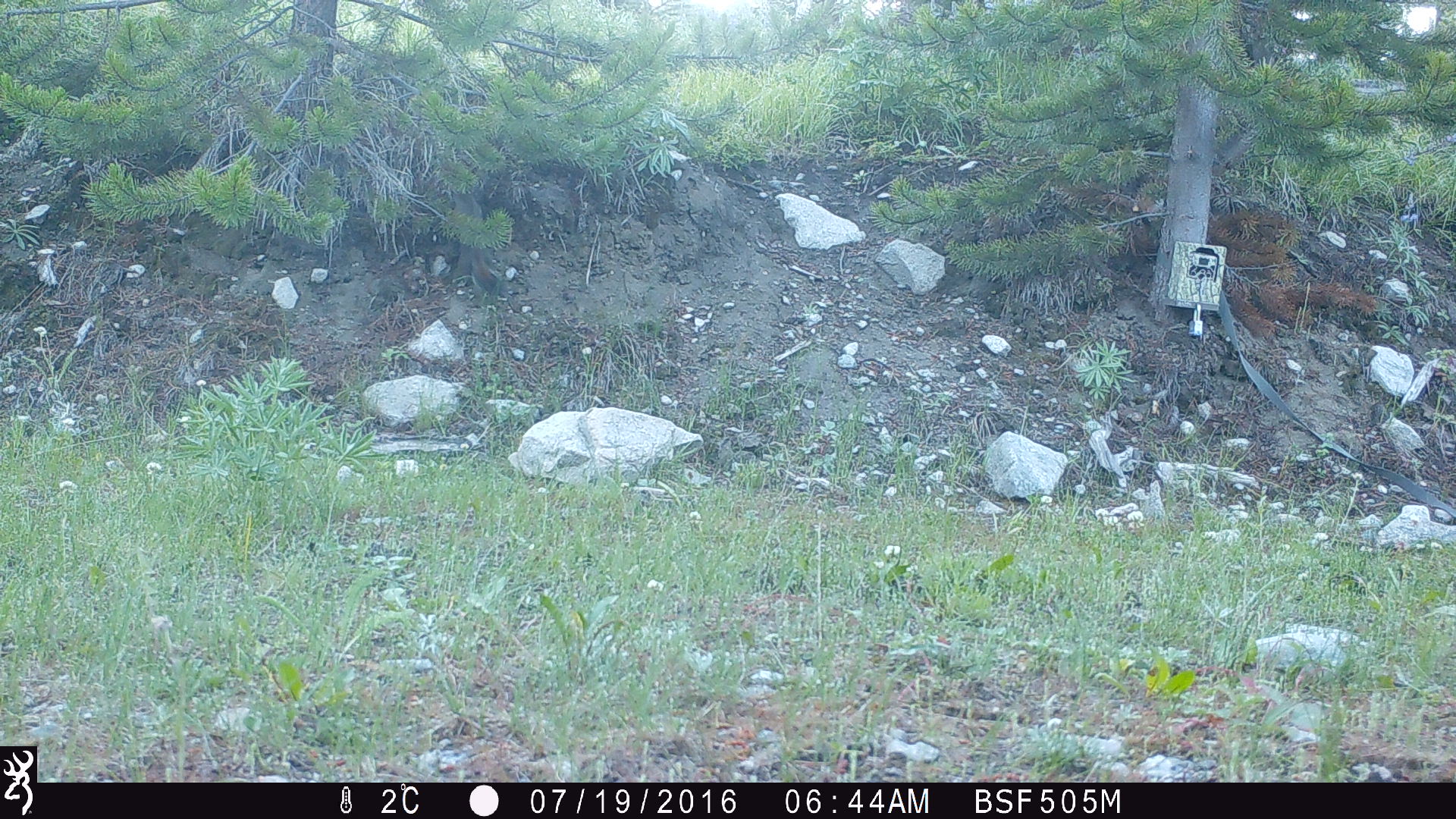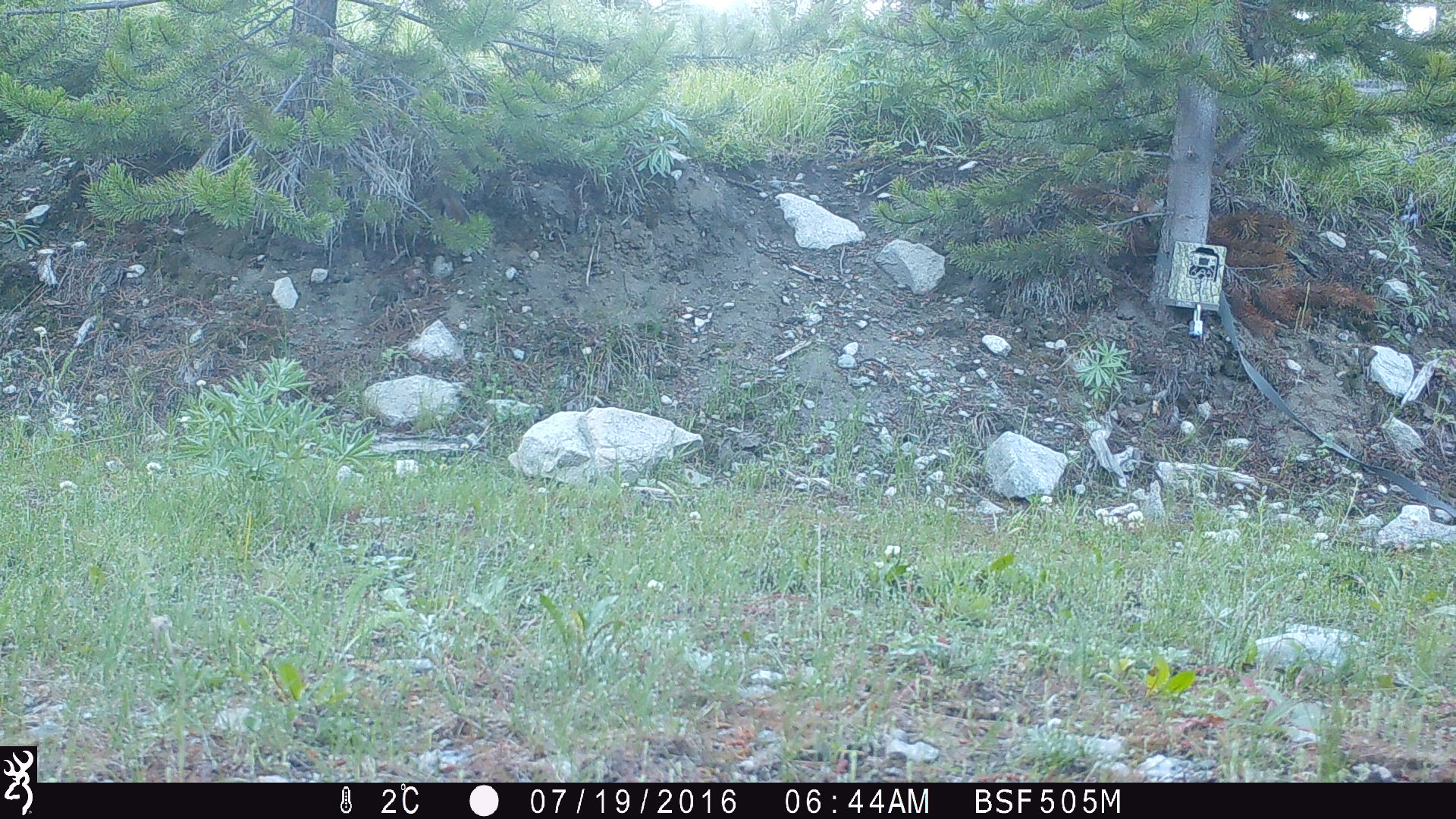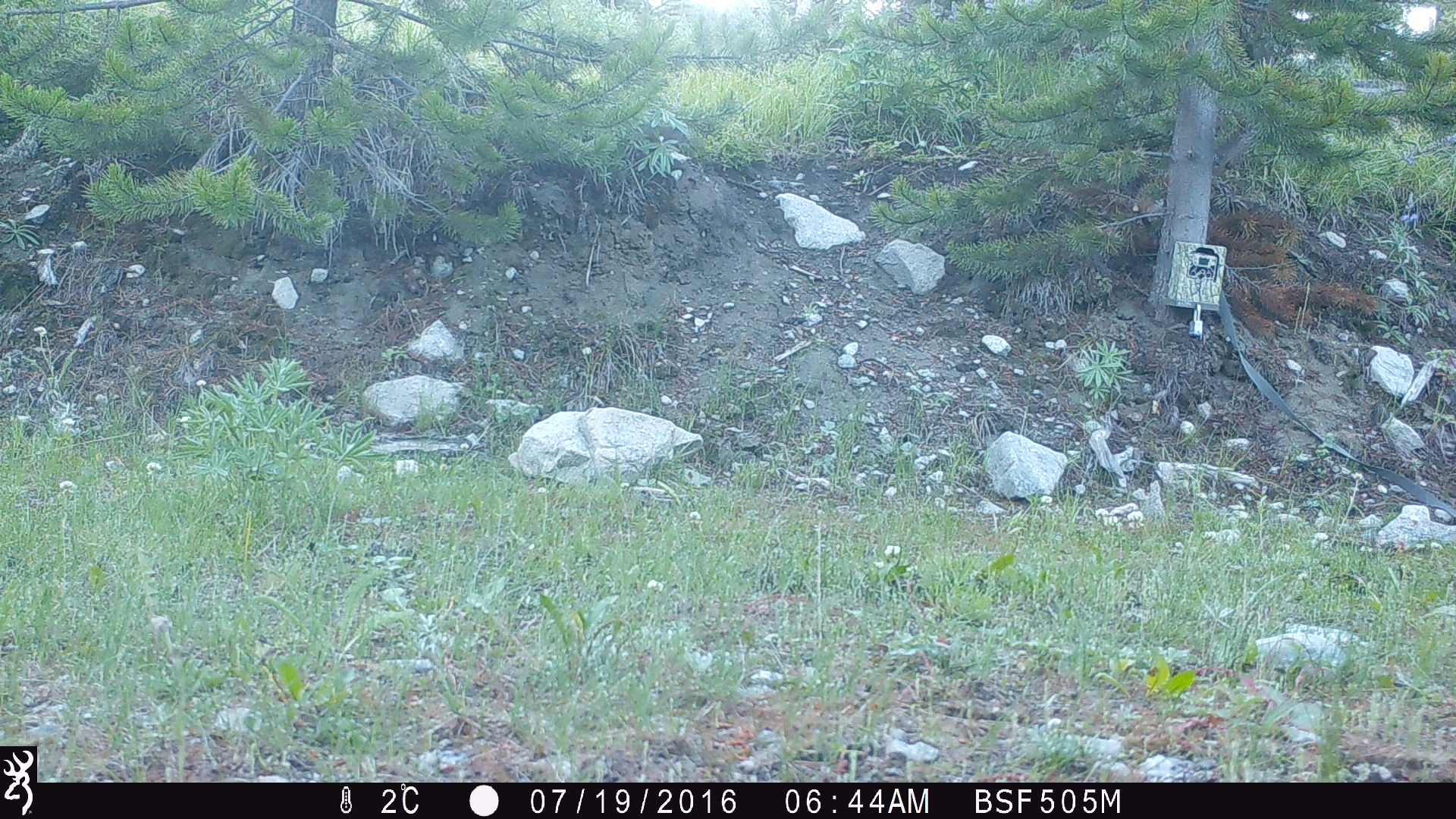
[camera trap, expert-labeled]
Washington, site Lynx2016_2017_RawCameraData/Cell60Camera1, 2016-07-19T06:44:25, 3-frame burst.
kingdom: Animalia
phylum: Chordata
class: Mammalia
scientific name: Mammalia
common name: small mammal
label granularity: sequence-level